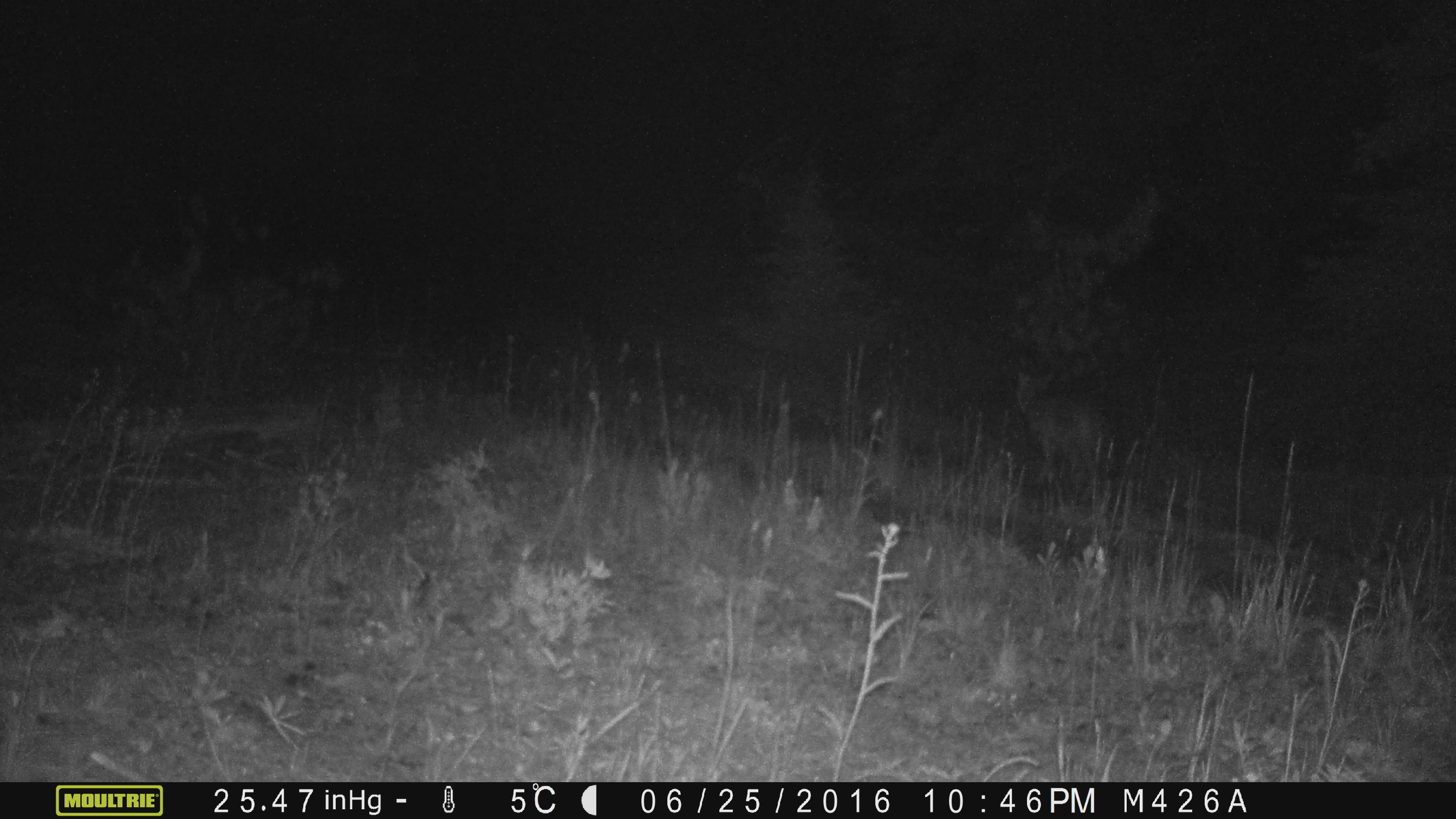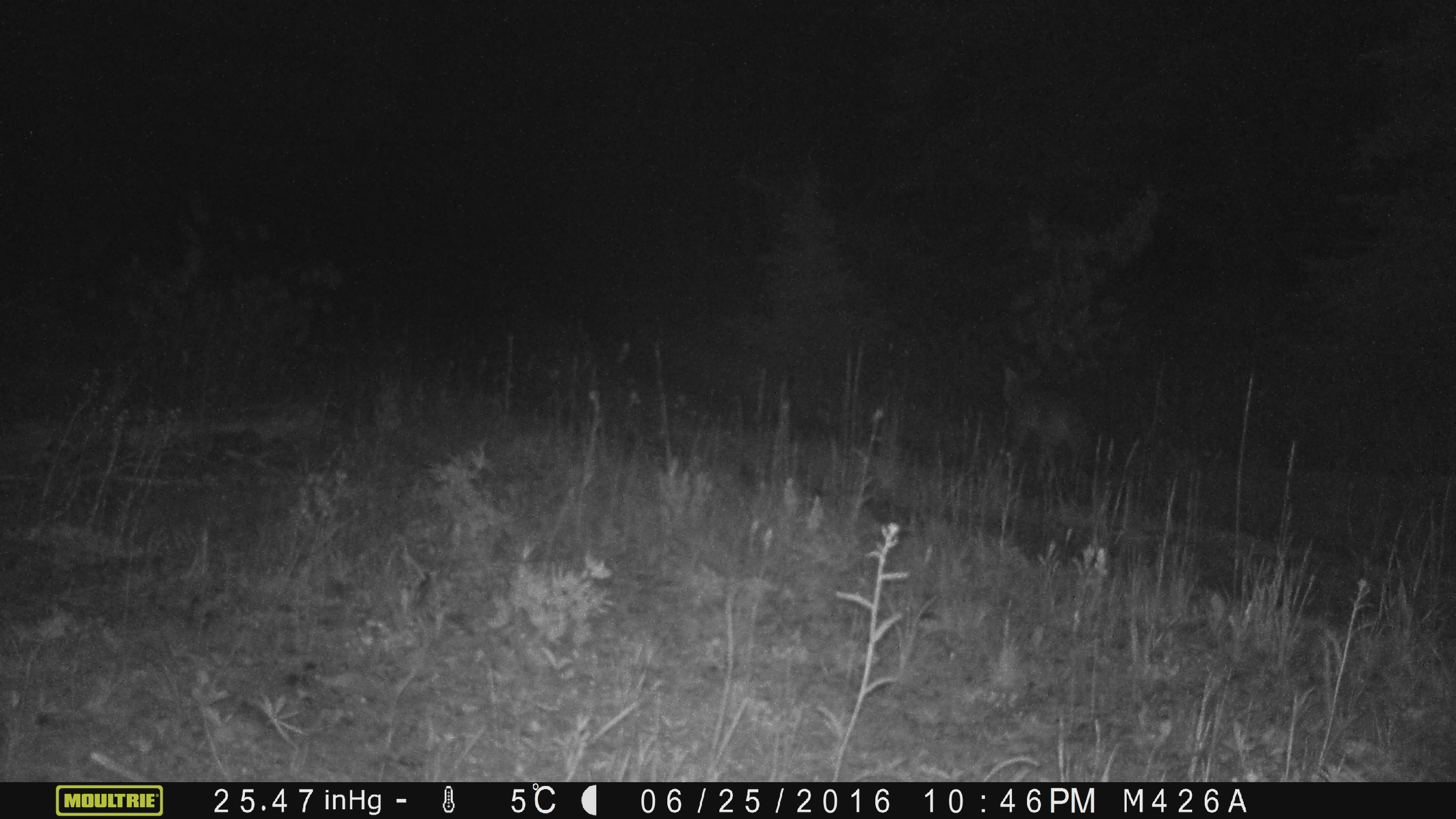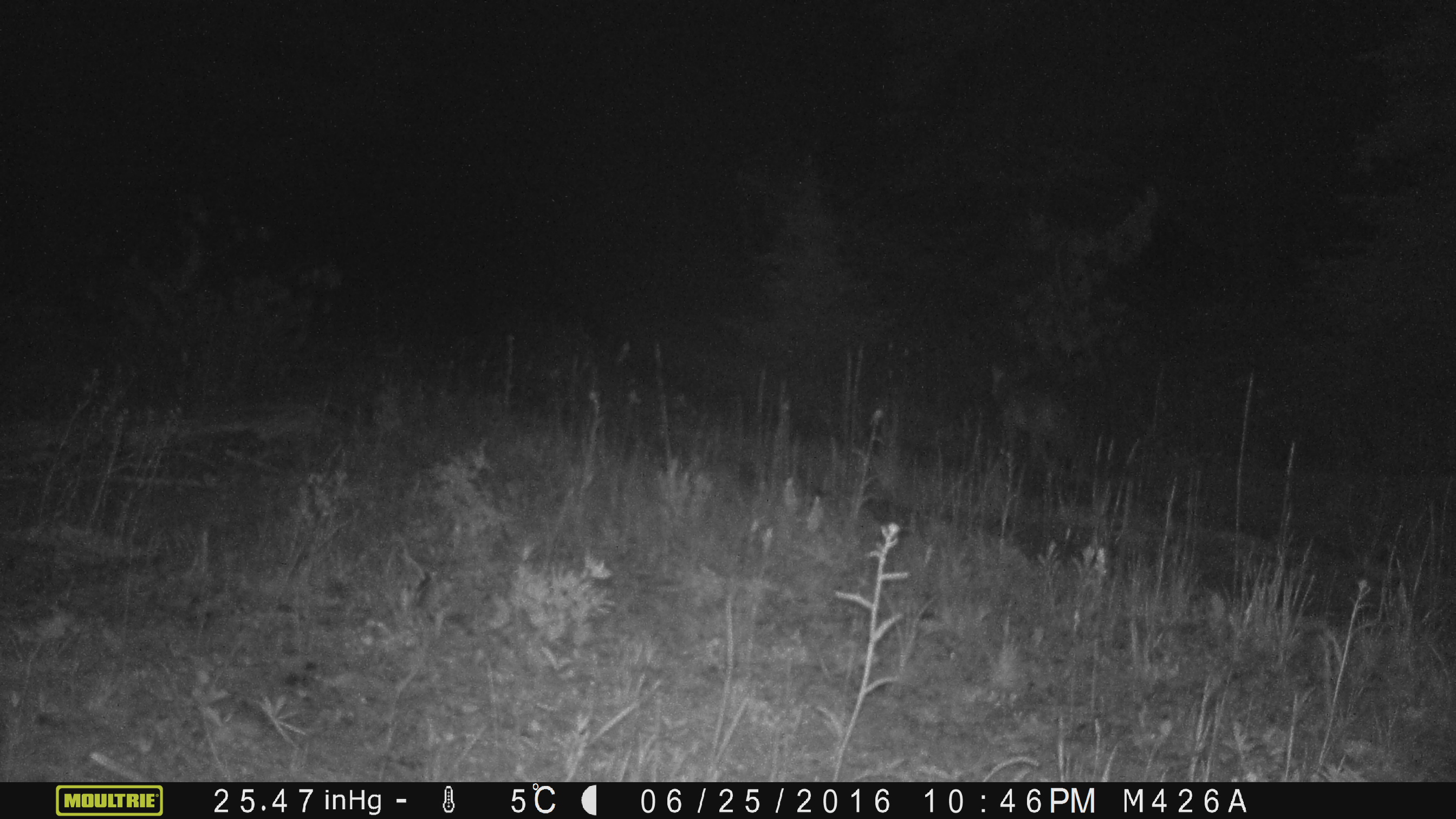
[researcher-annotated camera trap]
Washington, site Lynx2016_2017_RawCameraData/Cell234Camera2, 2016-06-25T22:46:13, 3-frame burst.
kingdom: Animalia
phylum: Chordata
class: Mammalia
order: Carnivora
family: Canidae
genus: Canis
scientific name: Canis latrans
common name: coyote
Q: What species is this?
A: Canis latrans (coyote).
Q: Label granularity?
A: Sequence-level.